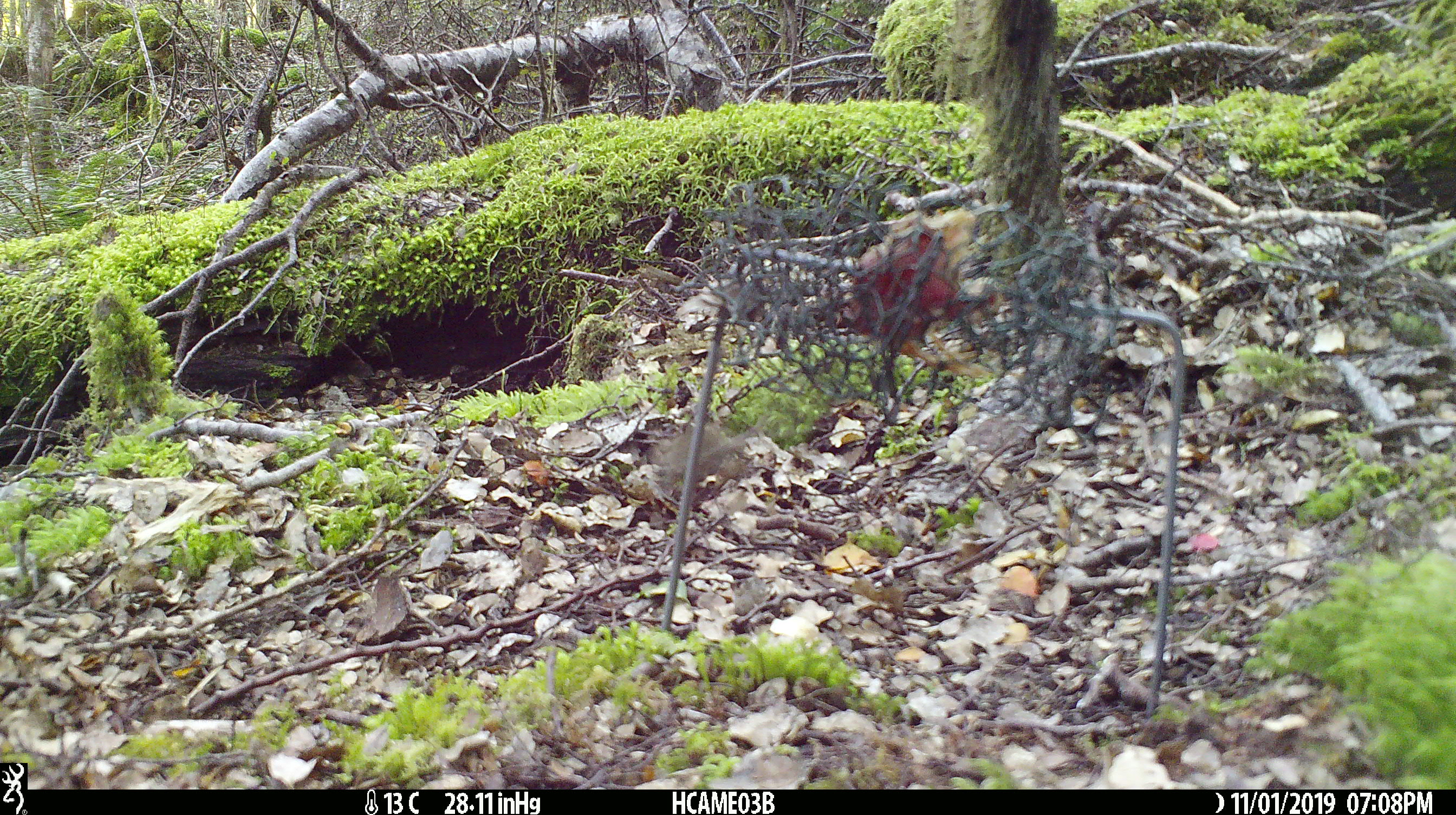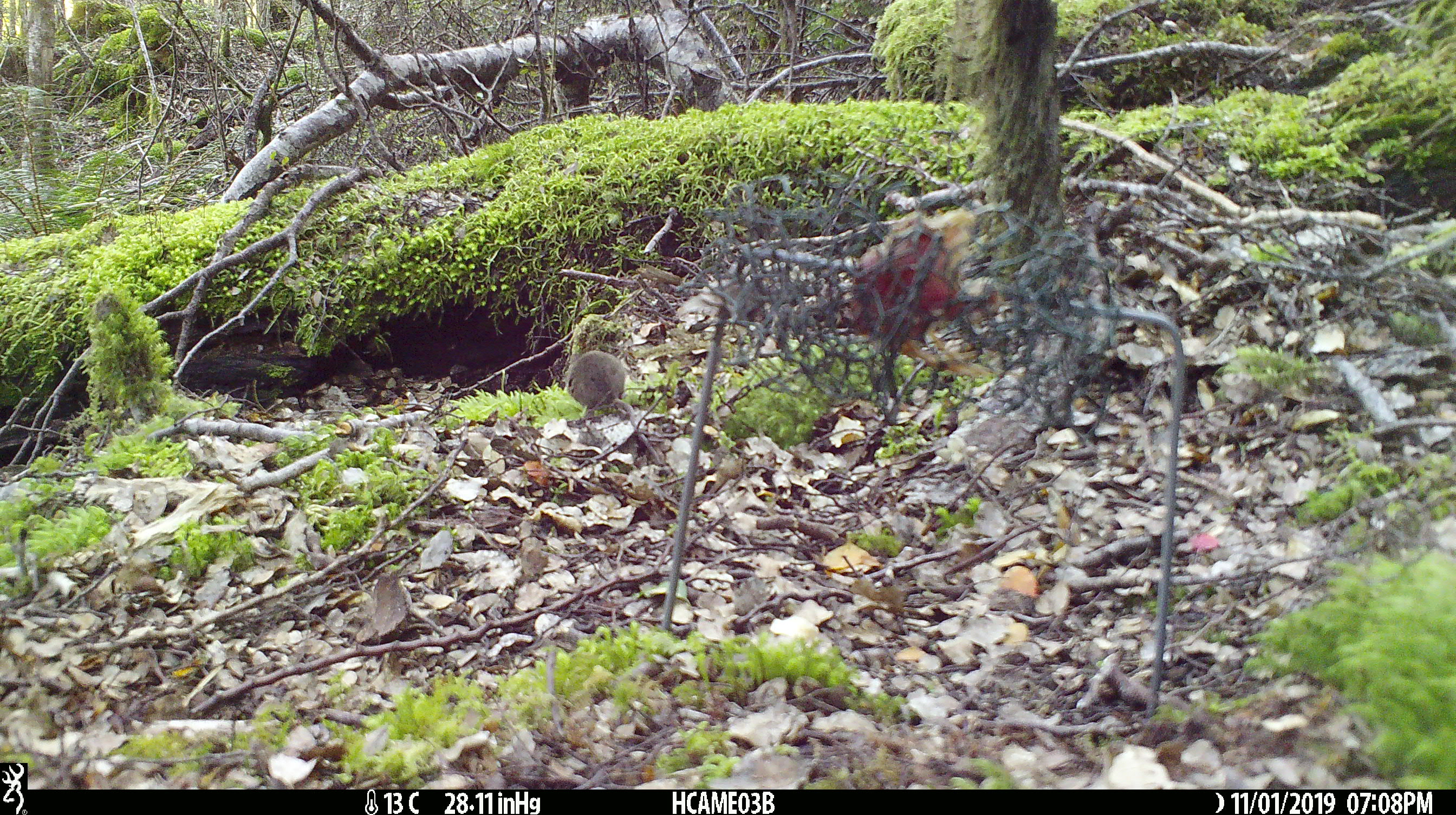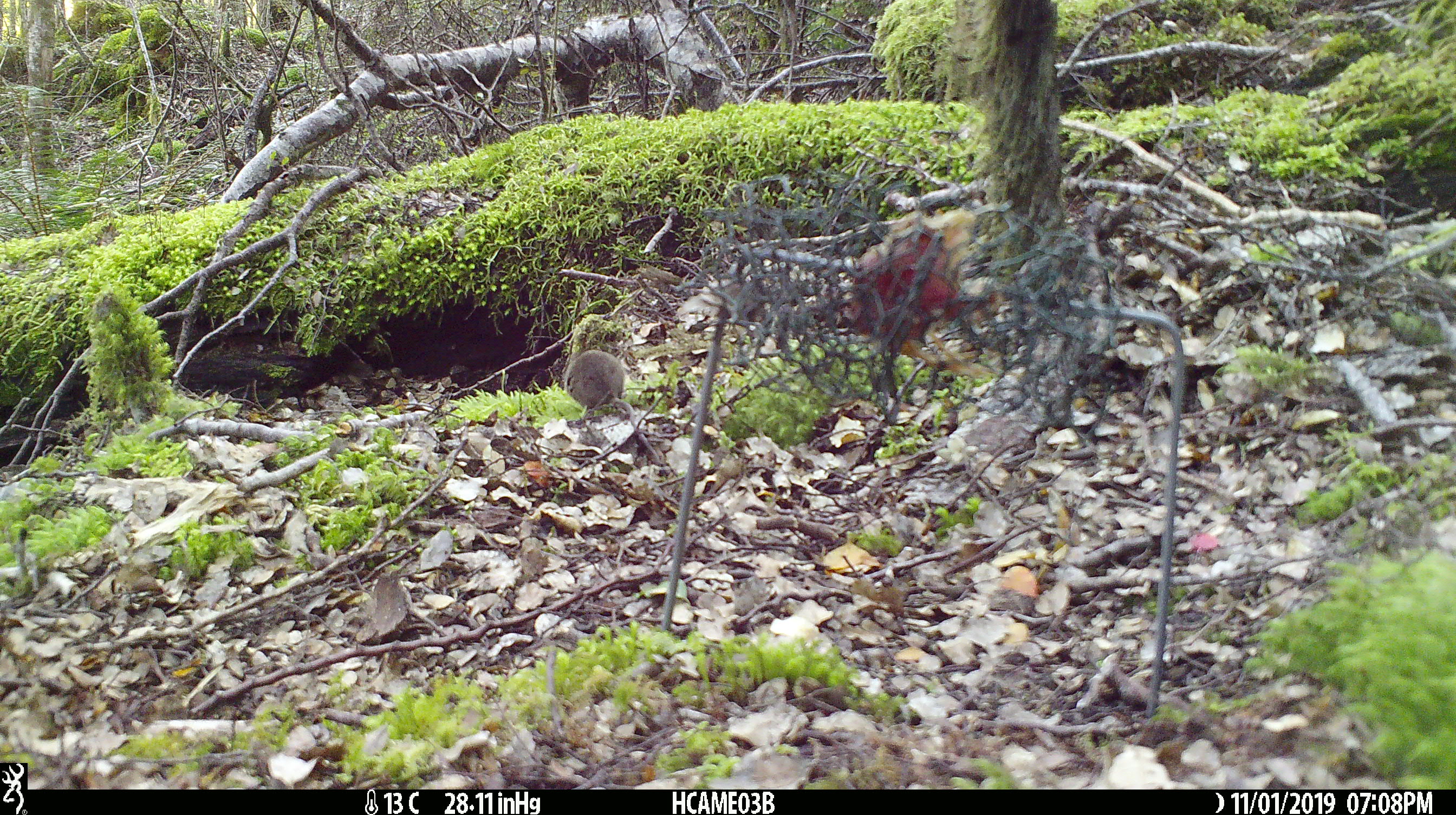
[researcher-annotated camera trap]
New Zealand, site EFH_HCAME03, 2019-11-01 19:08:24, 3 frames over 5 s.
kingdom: Animalia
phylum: Chordata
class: Mammalia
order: Rodentia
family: Muridae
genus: Mus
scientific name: Mus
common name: mouse